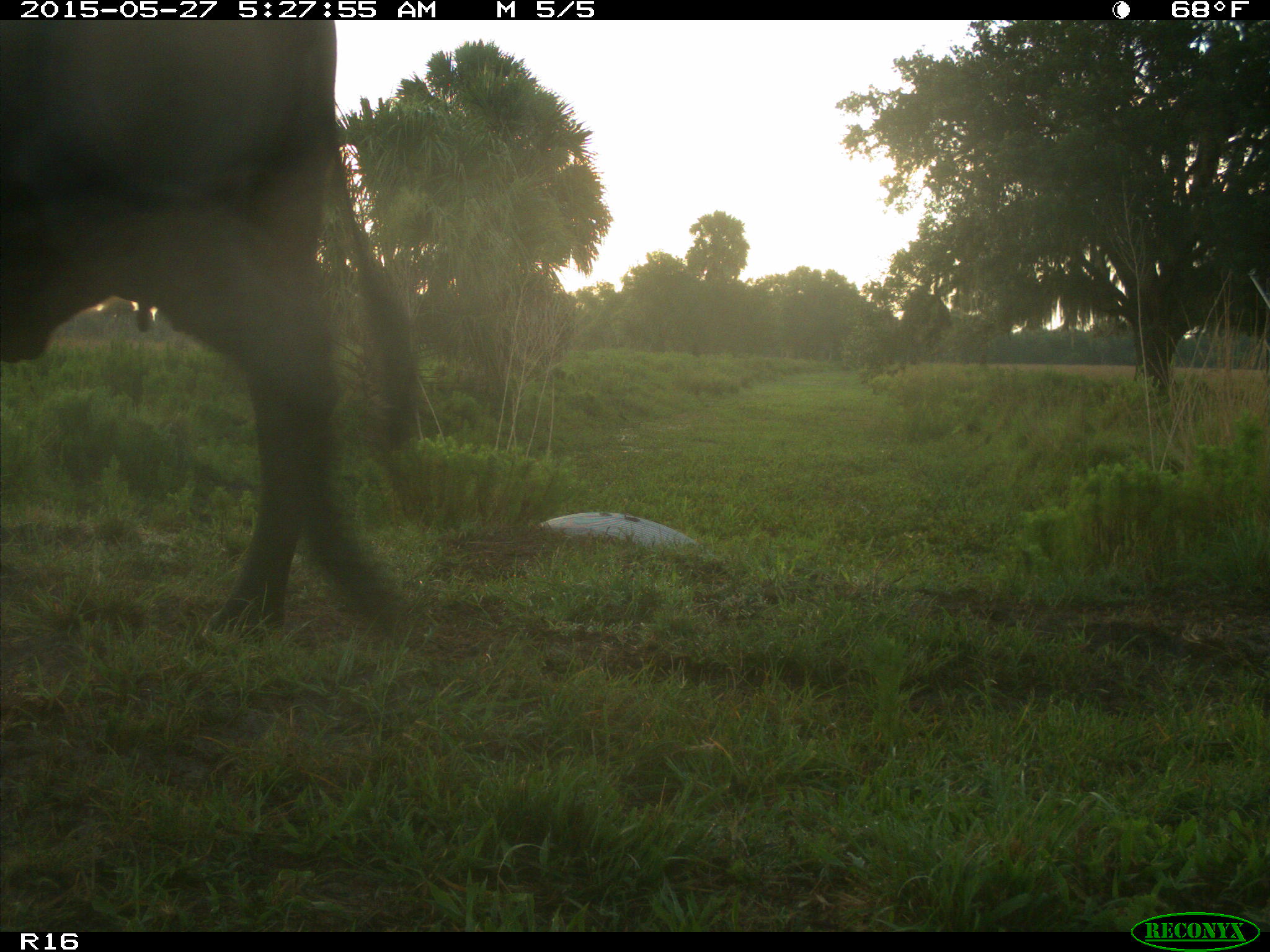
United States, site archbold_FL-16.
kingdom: Animalia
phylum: Chordata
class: Mammalia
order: Artiodactyla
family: Bovidae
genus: Bos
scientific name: Bos taurus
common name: domestic cow